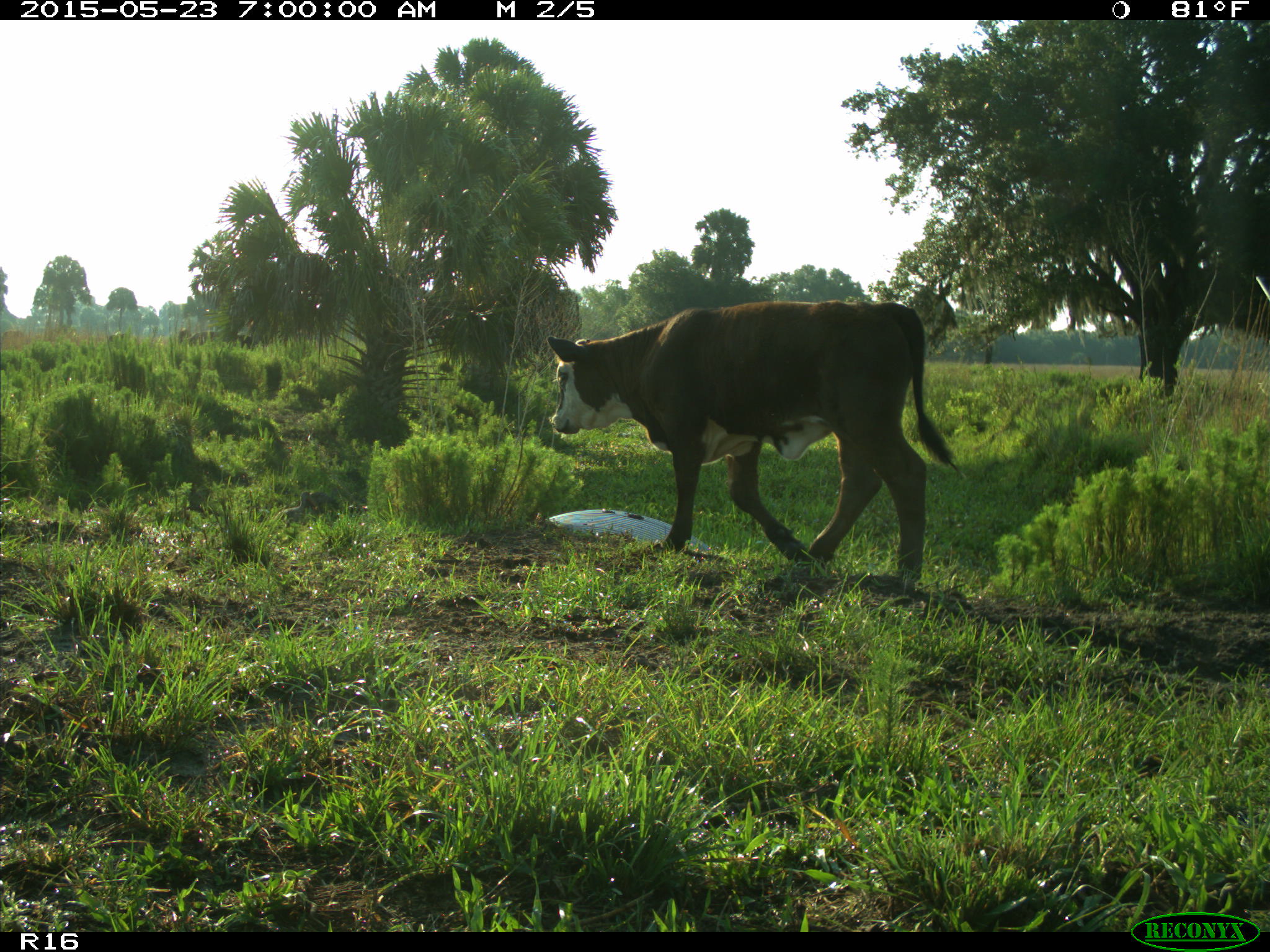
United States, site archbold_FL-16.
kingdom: Animalia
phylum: Chordata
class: Mammalia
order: Artiodactyla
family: Bovidae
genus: Bos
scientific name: Bos taurus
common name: domestic cow